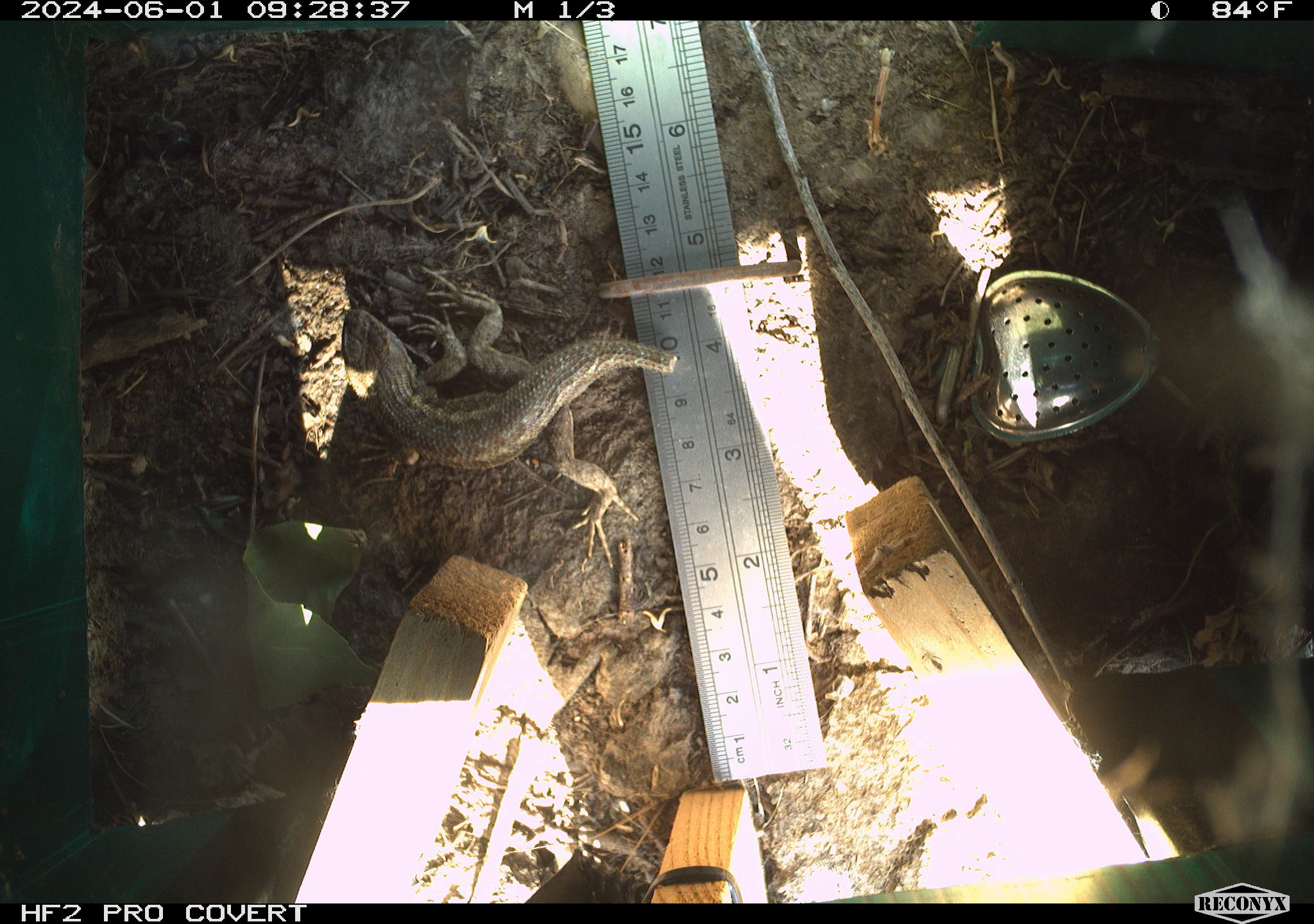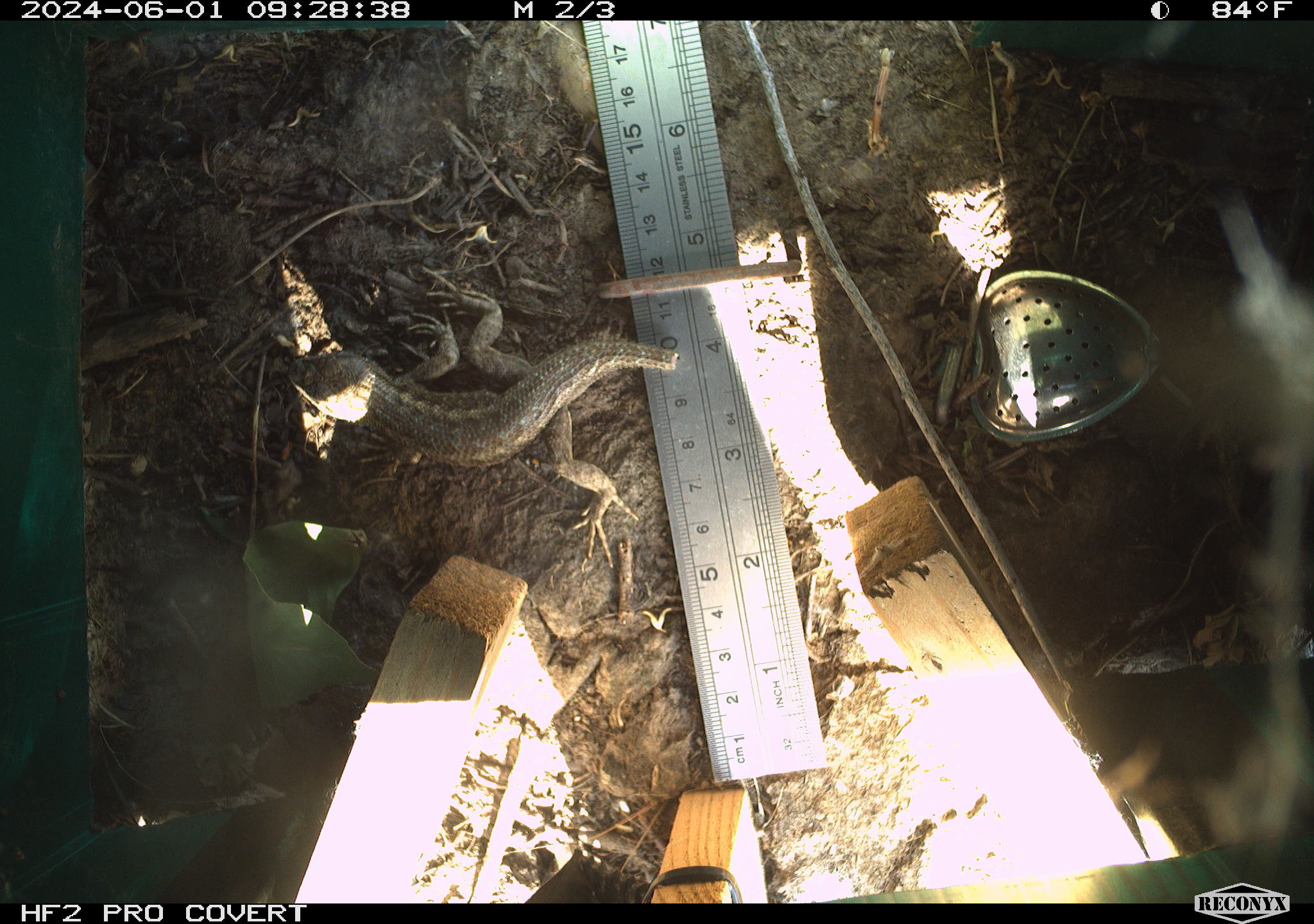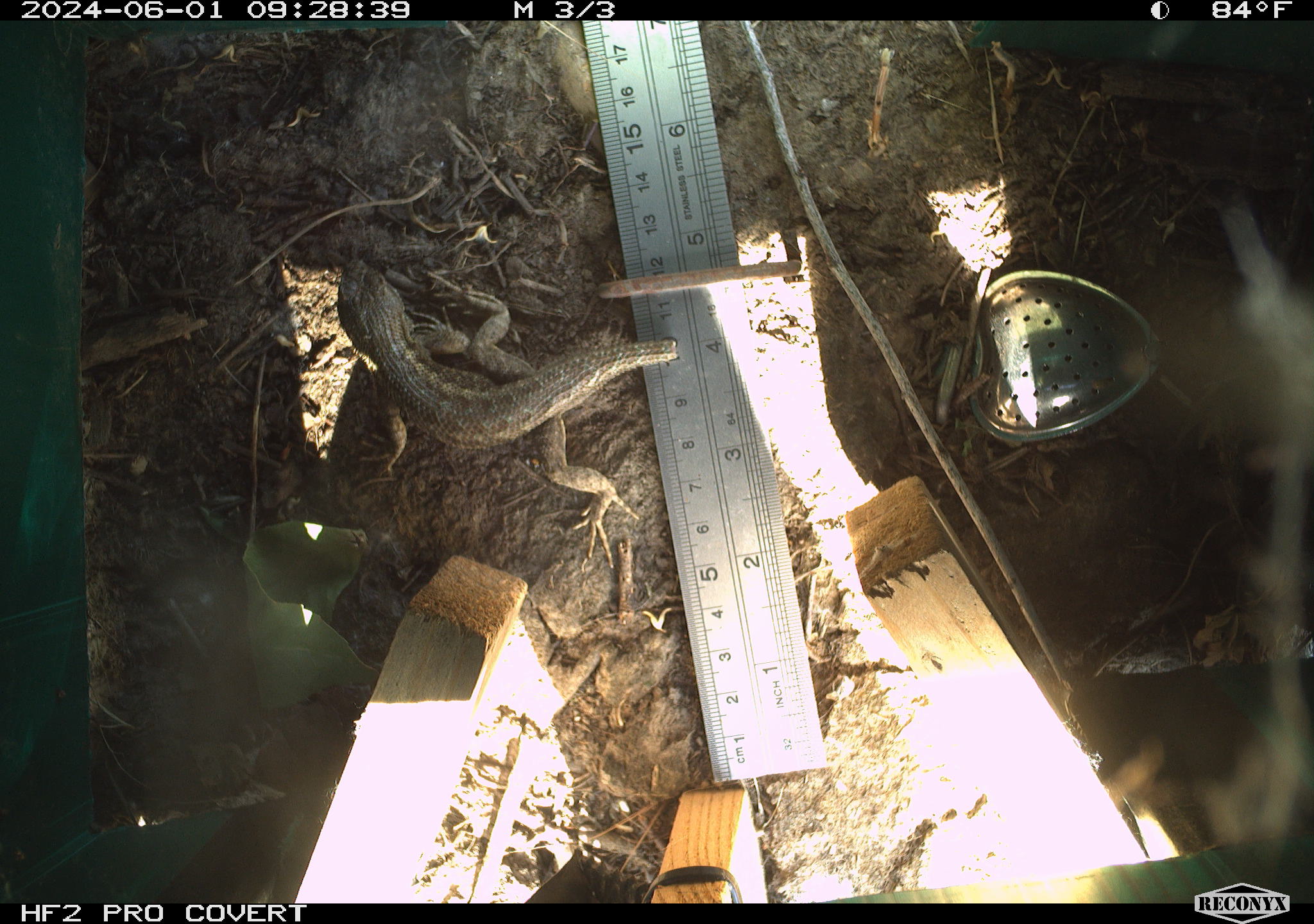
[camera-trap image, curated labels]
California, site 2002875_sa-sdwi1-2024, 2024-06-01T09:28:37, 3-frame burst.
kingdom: Animalia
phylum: Chordata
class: Reptilia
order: Squamata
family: Phrynosomatidae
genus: Sceloporus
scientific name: Sceloporus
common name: spiny lizards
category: sceloporus species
Sceloporus species (spiny lizards) (Sceloporus).